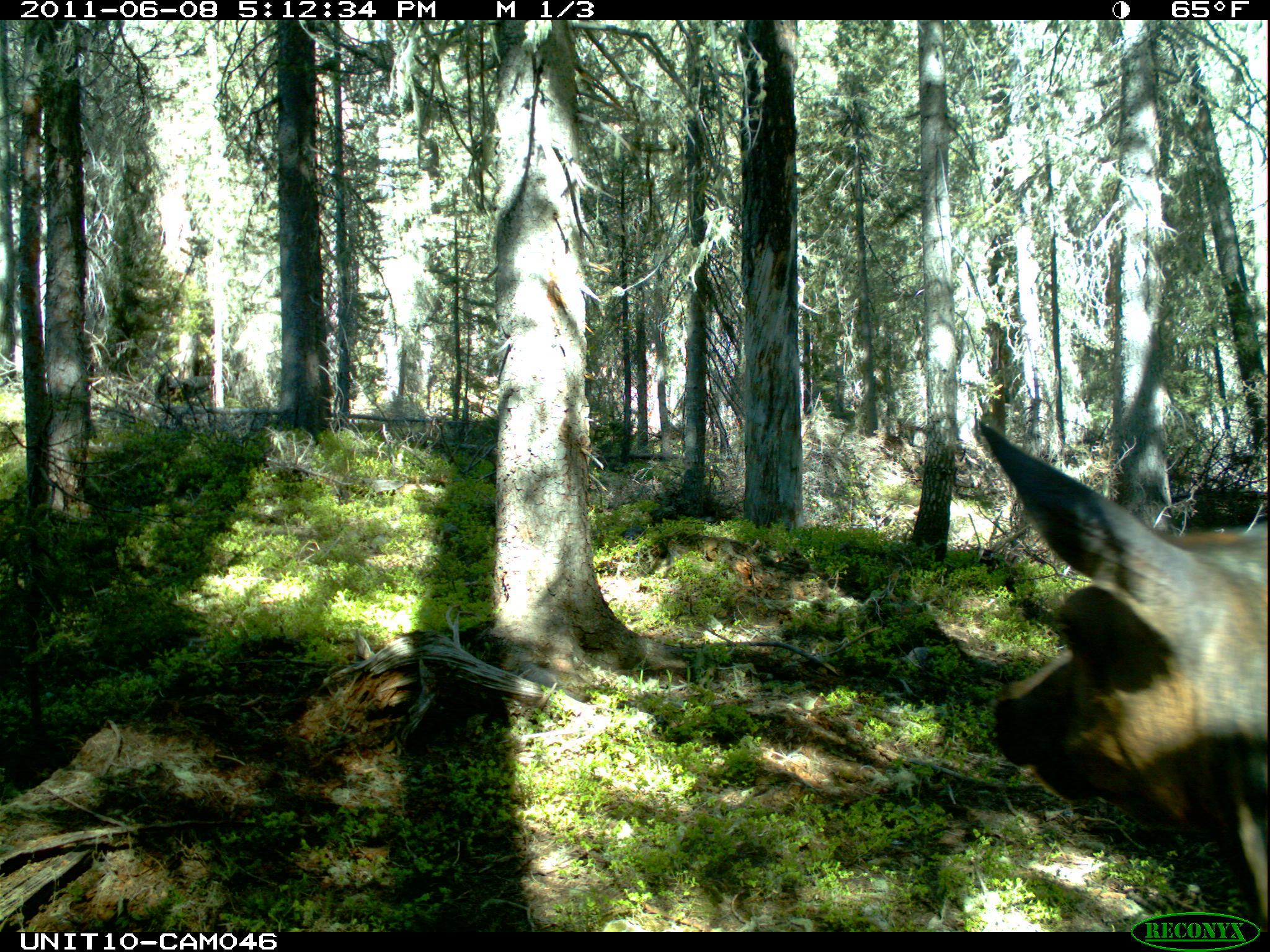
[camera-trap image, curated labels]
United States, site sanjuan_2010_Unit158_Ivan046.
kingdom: Animalia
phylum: Chordata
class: Mammalia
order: Artiodactyla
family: Cervidae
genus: Cervus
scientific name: Cervus elaphus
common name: red deer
Cervus elaphus (red deer).